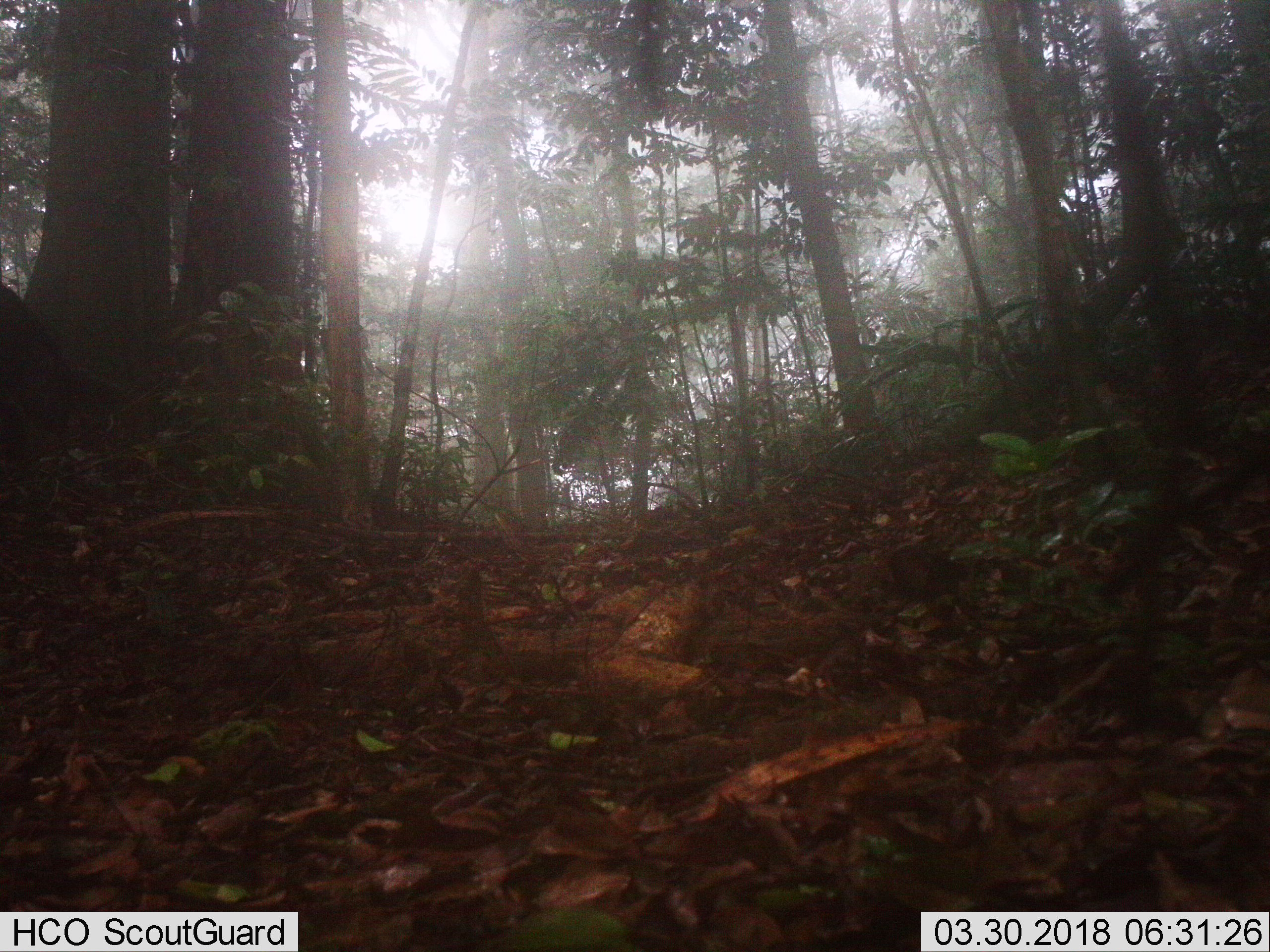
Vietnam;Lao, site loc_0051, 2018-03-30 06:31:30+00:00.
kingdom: Animalia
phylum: Chordata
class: Mammalia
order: Artiodactyla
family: Suidae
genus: Sus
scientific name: Sus scrofa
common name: eurasian wild pig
Eurasian wild pig (Sus scrofa). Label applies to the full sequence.